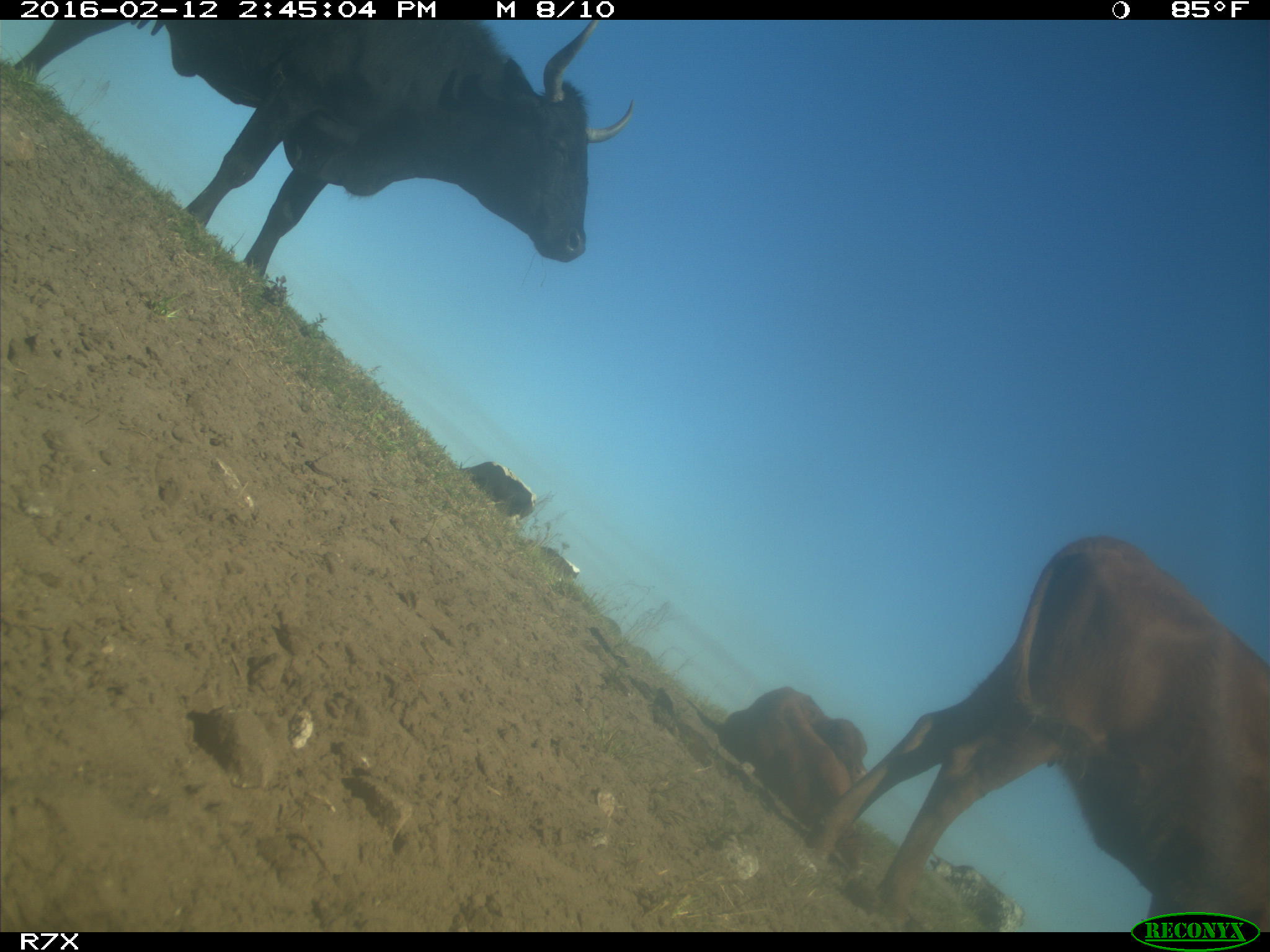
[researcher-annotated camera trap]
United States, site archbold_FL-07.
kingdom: Animalia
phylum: Chordata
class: Mammalia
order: Artiodactyla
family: Bovidae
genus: Bos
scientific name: Bos taurus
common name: domestic cow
Bos taurus (domestic cow).